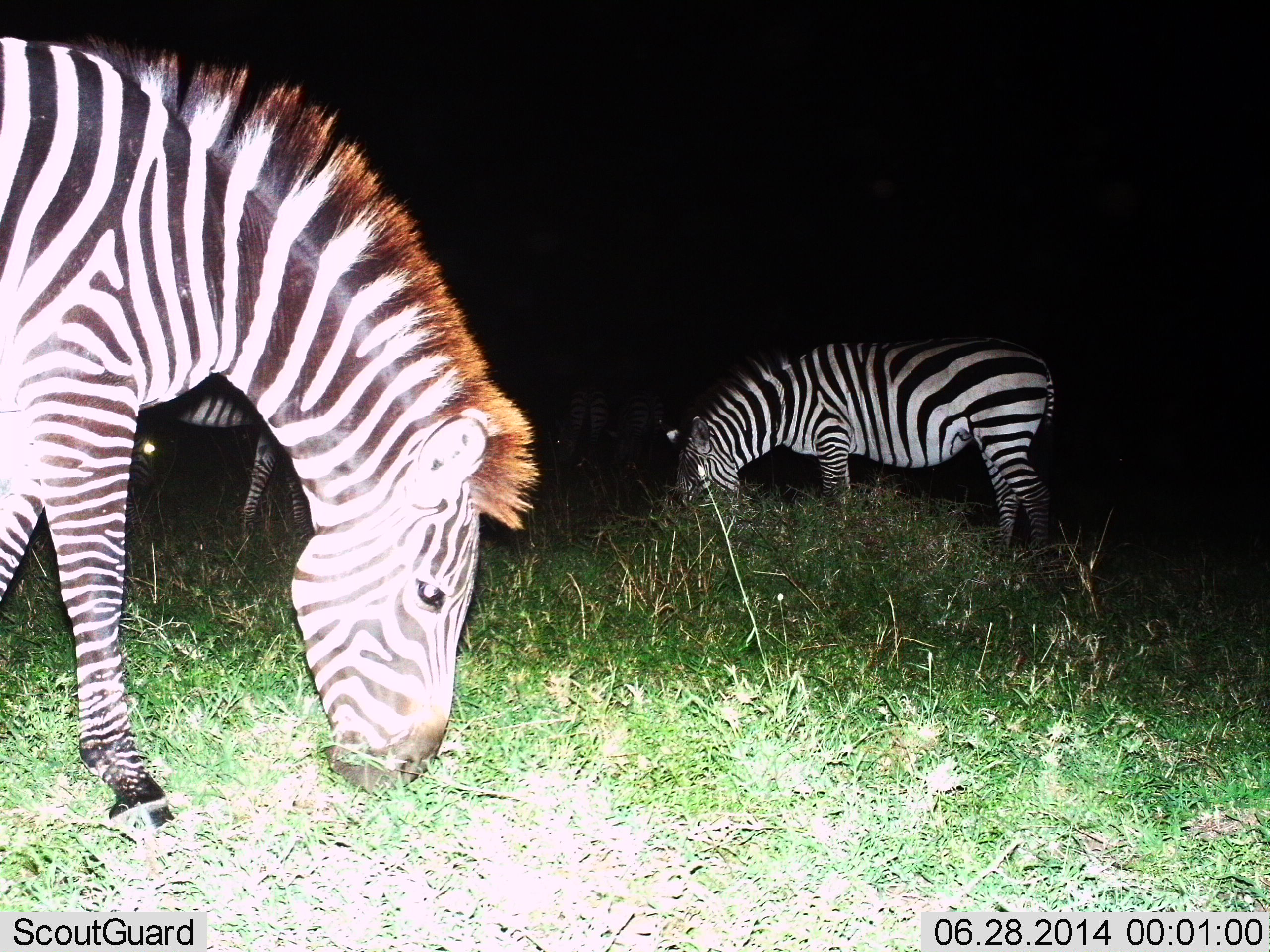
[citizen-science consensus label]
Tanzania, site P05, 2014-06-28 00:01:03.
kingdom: Animalia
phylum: Chordata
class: Mammalia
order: Perissodactyla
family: Equidae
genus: Equus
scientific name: Equus quagga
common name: plains zebra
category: zebra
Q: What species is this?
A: Zebra (plains zebra) (Equus quagga).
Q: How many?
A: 3.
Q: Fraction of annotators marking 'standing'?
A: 10%.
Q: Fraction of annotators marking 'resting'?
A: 0%.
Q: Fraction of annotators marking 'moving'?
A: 0%.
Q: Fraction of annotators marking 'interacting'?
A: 0%.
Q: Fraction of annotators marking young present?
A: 0%.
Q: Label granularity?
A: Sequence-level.